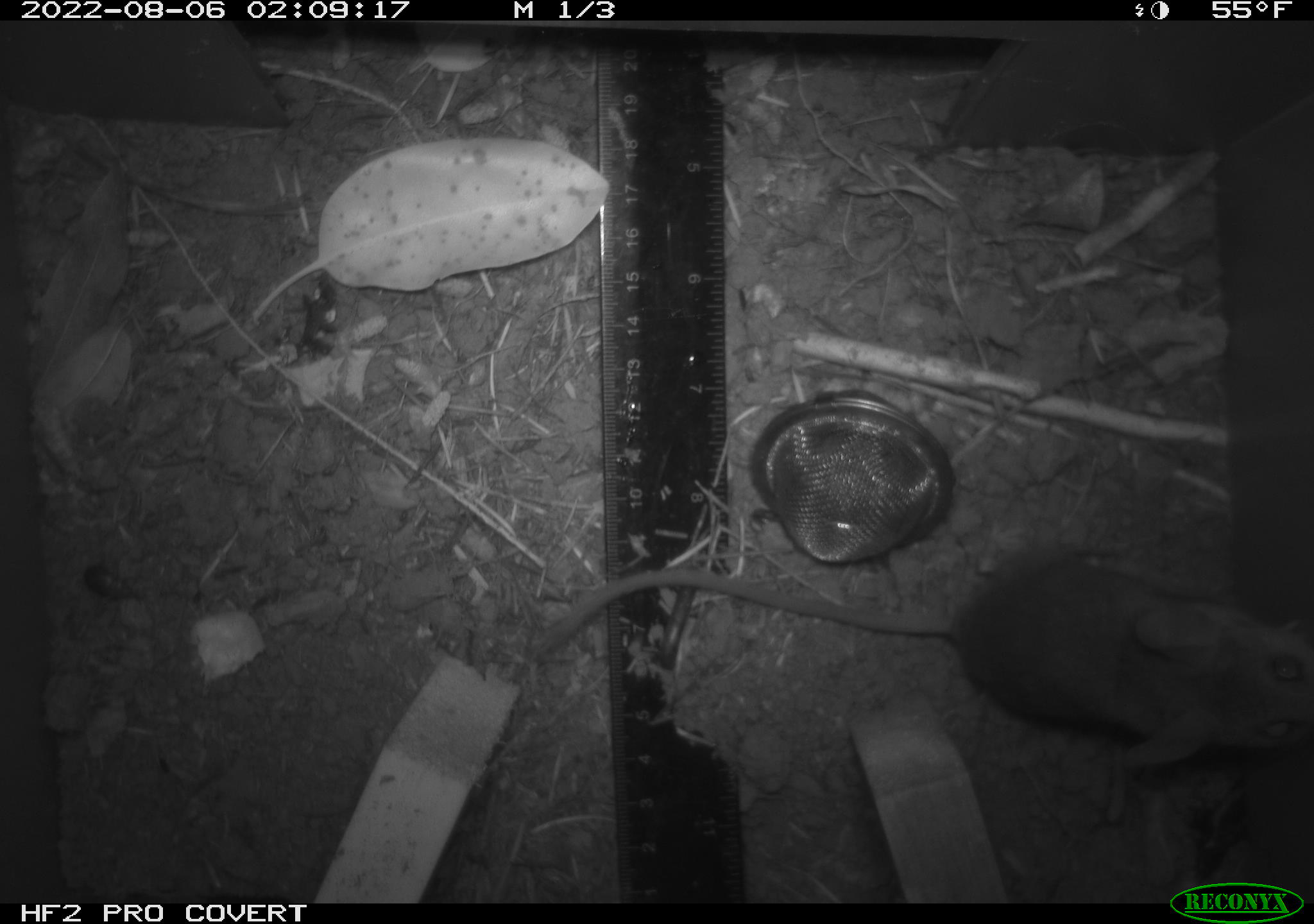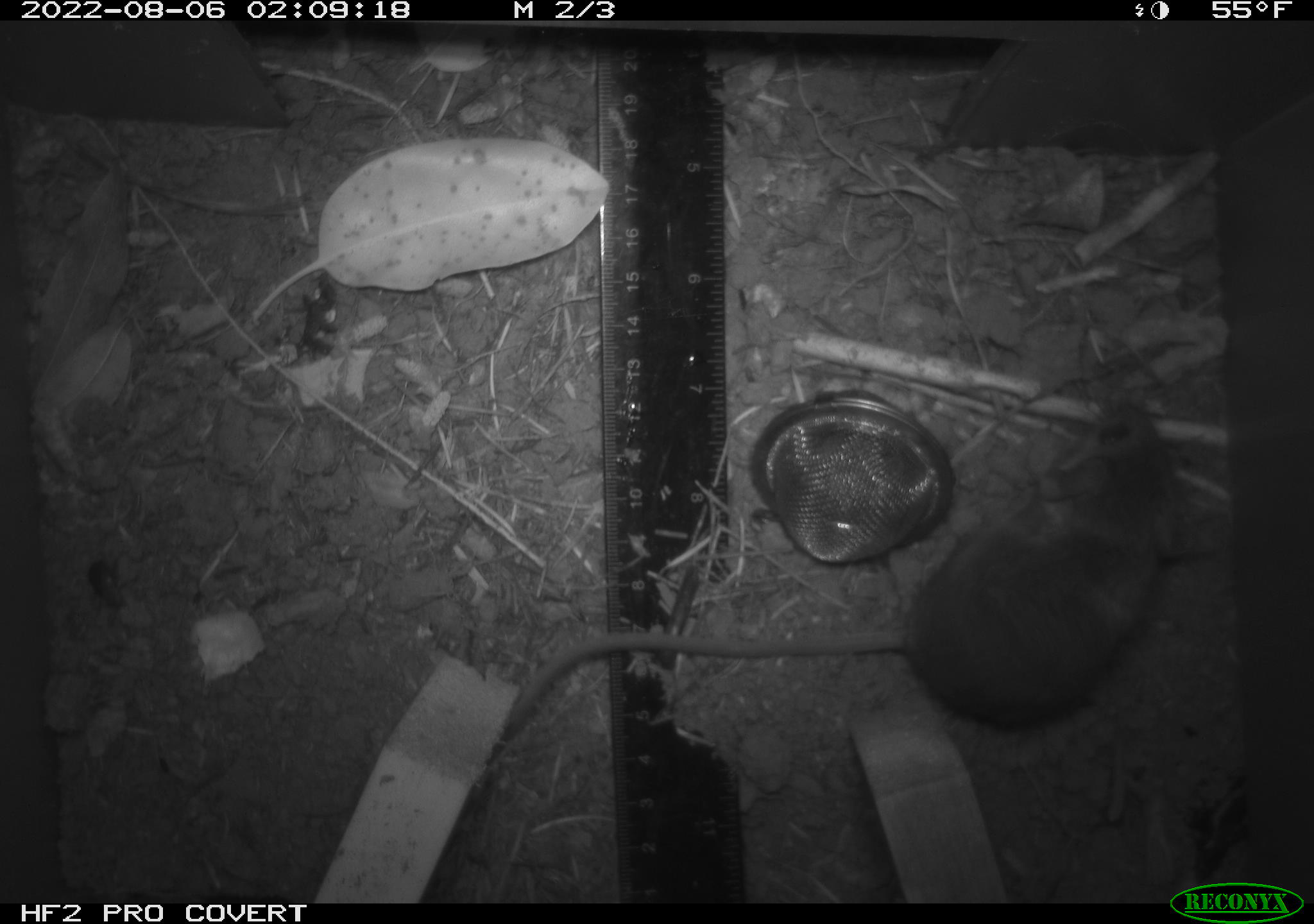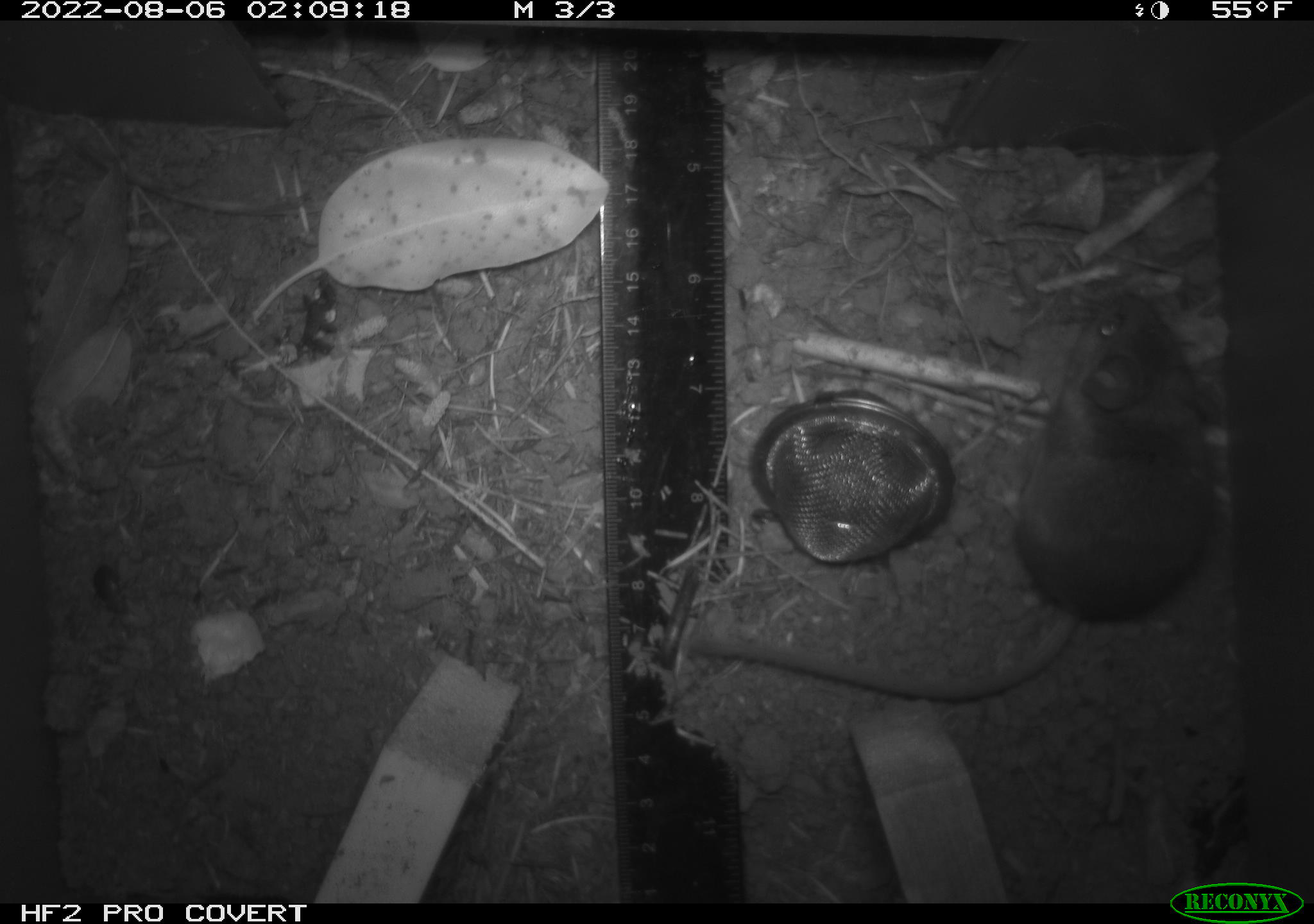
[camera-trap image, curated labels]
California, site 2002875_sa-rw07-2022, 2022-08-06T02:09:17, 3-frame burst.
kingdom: Animalia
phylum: Chordata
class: Mammalia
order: Rodentia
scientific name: Rodentia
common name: mouse species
Mouse species (Rodentia).